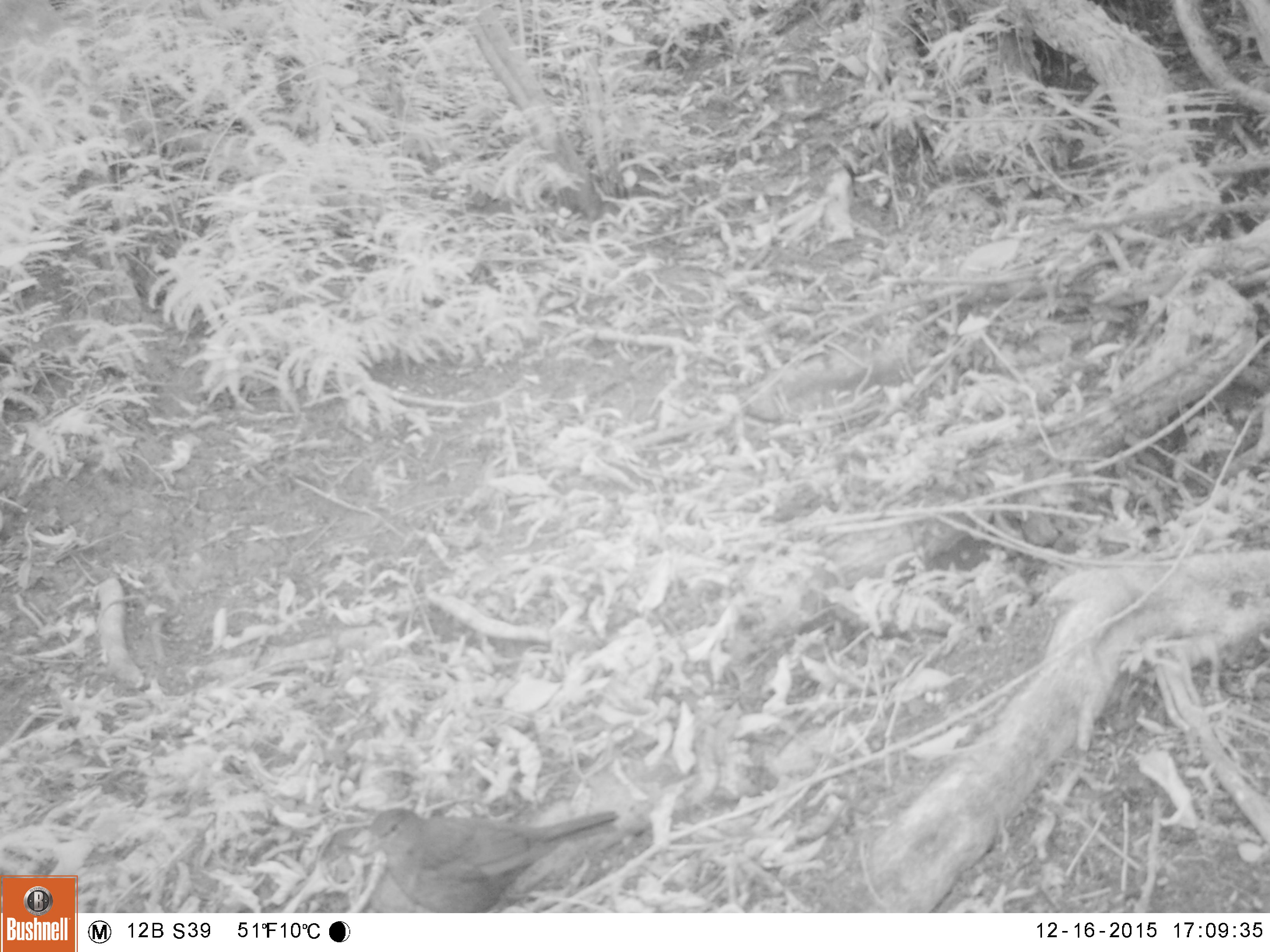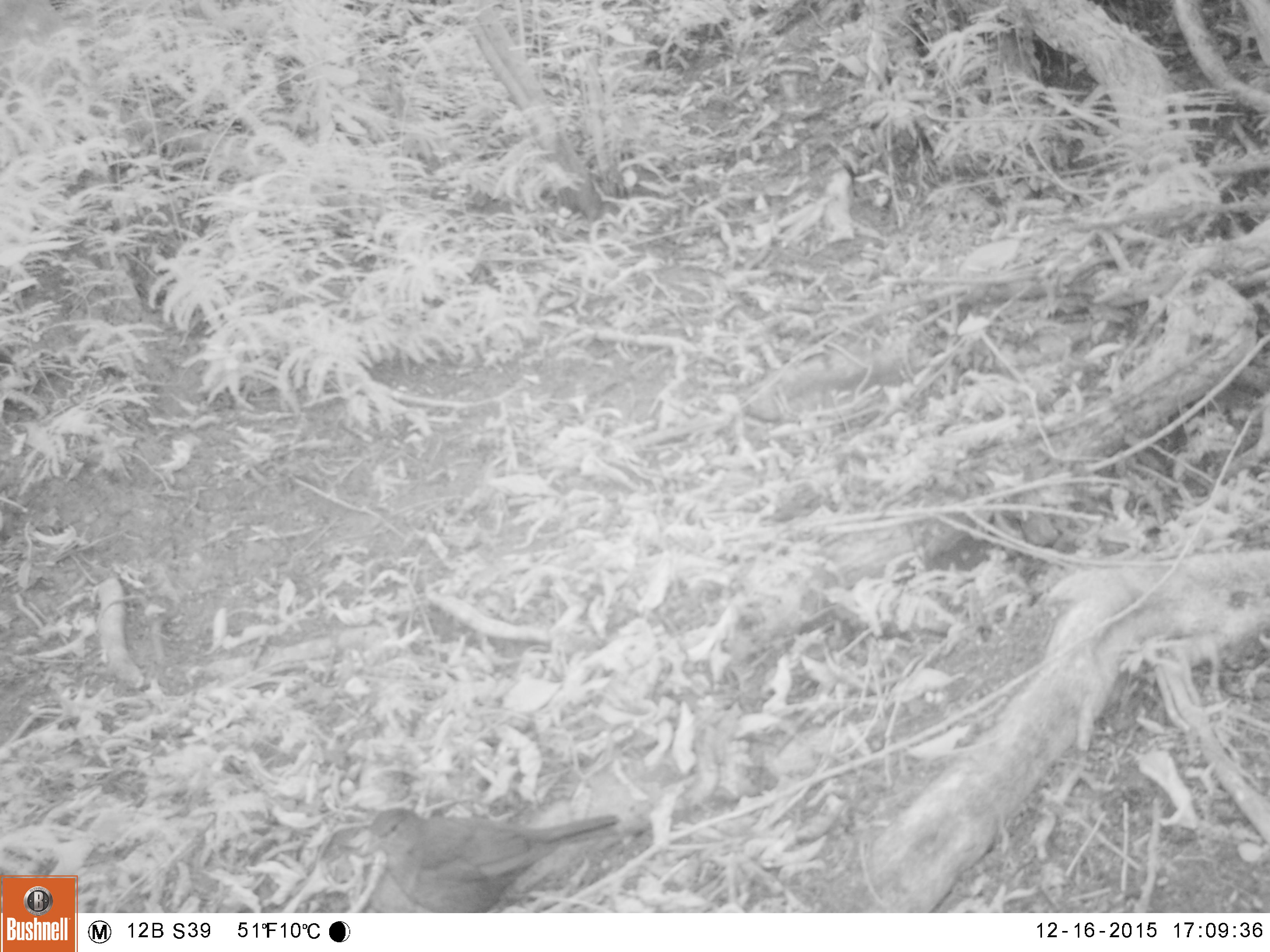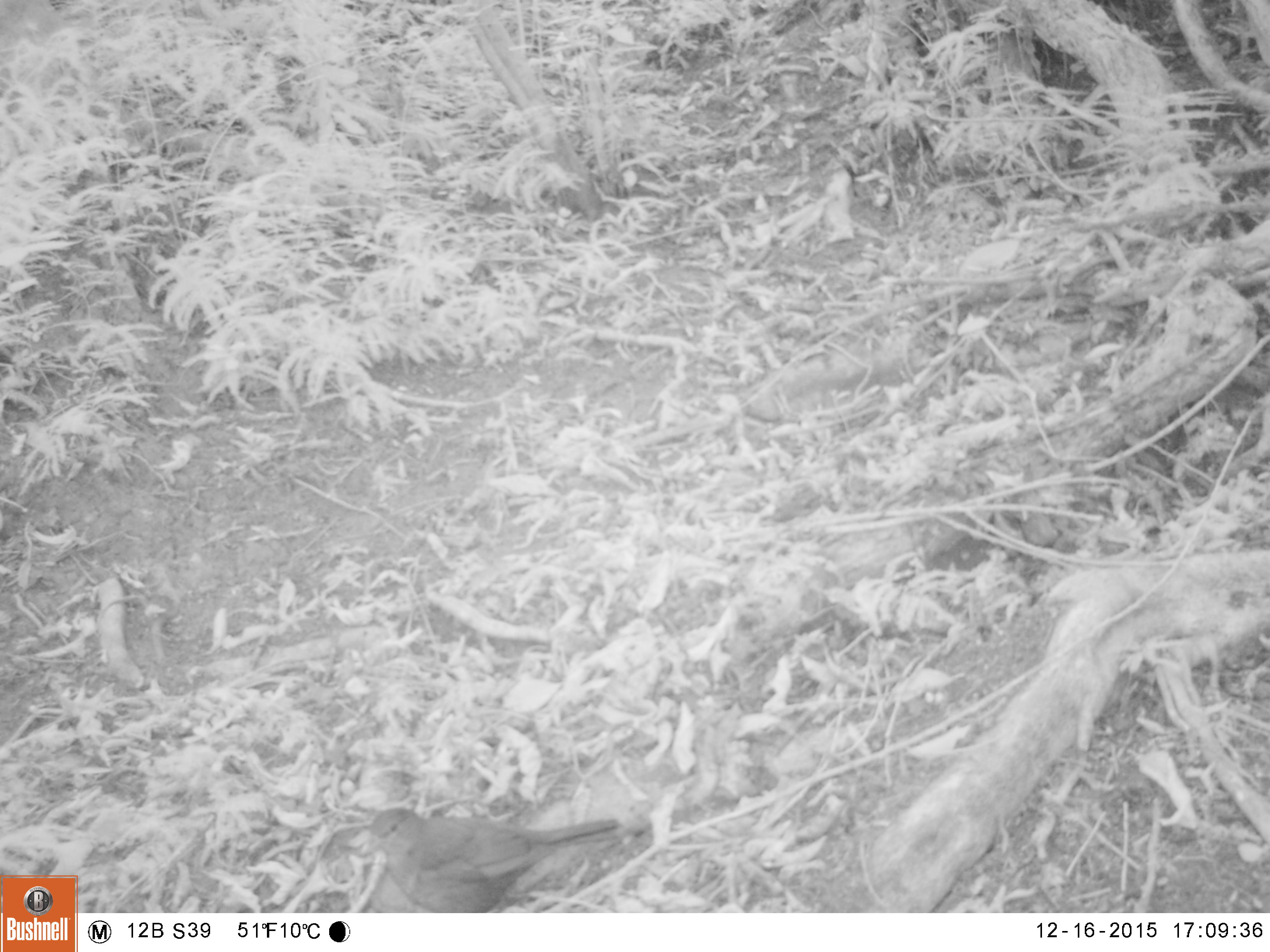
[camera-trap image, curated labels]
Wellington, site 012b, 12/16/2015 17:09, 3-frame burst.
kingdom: Animalia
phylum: Chordata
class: Aves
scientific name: Aves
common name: bird